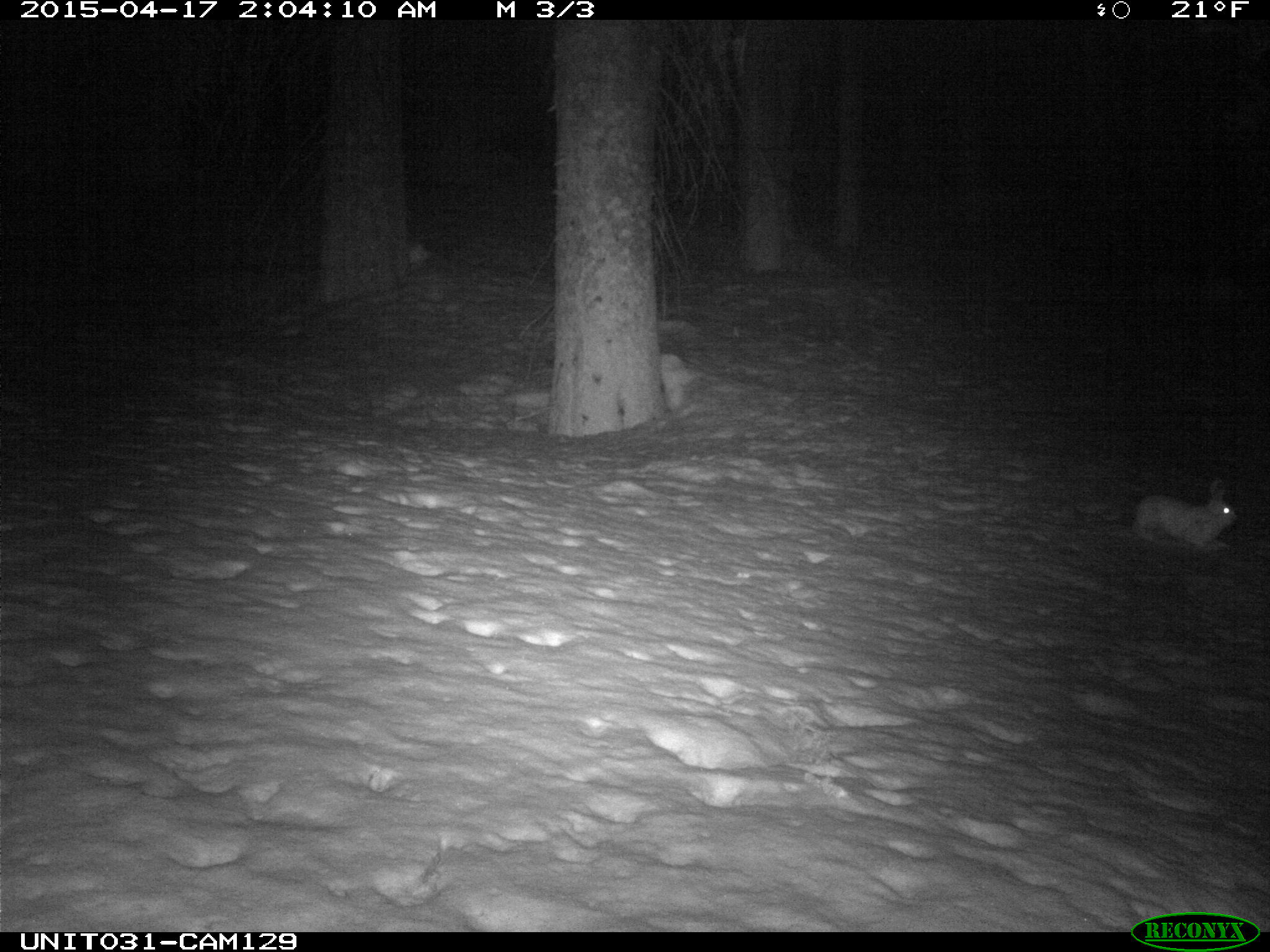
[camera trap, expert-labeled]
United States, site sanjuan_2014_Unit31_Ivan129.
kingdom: Animalia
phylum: Chordata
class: Mammalia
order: Lagomorpha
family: Leporidae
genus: Lepus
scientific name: Lepus americanus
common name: snowshoe hare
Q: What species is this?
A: Lepus americanus (snowshoe hare).